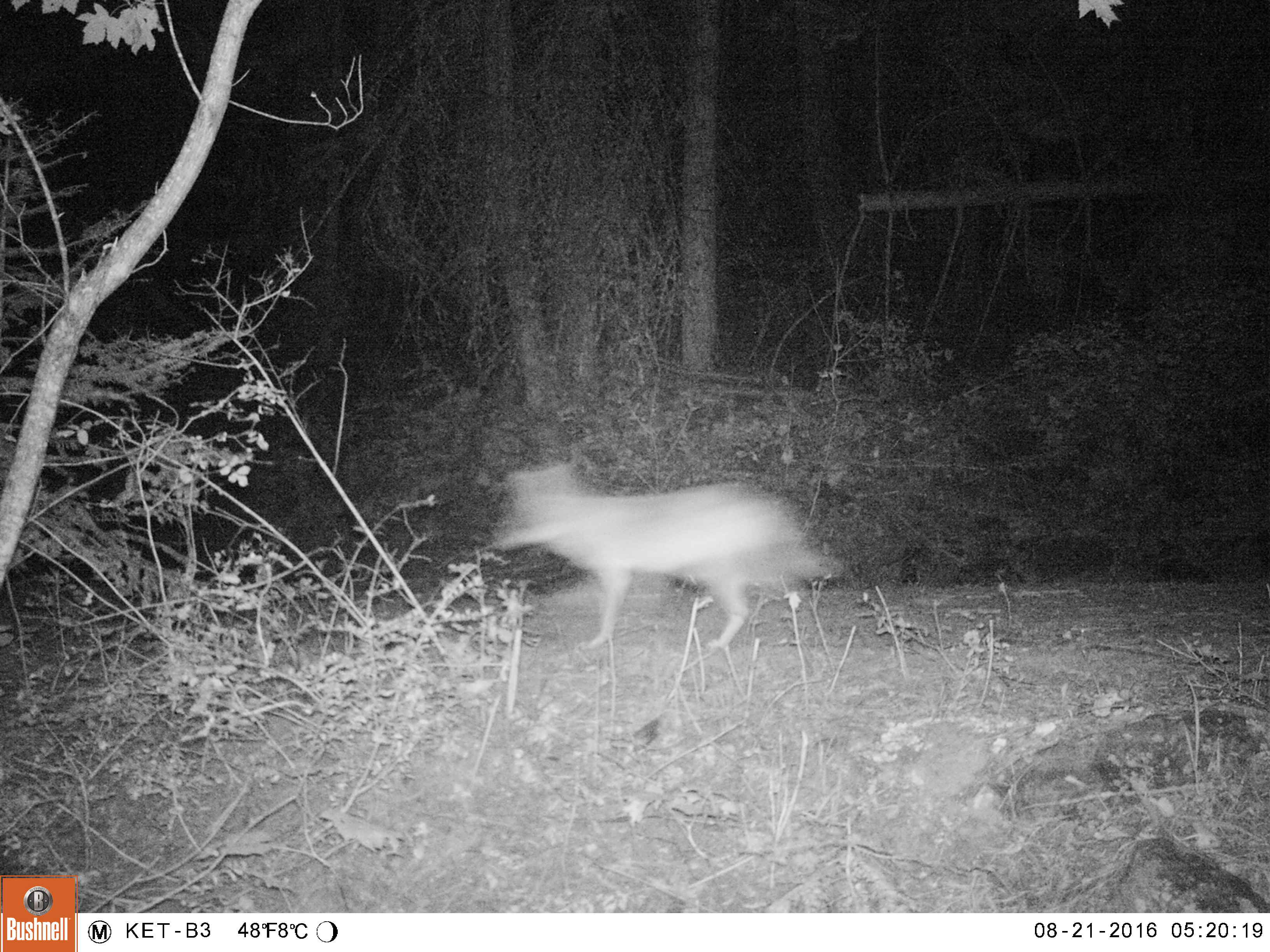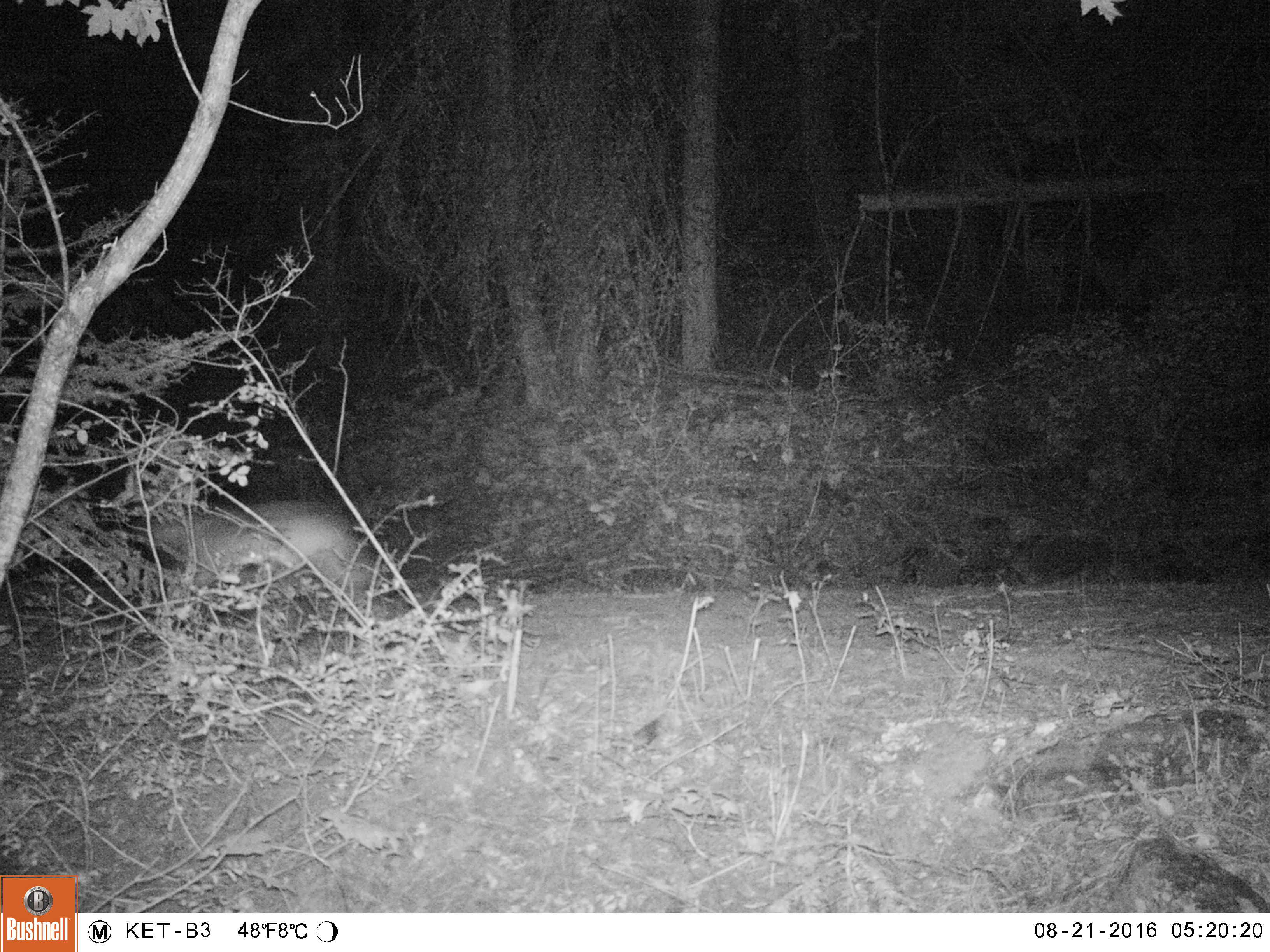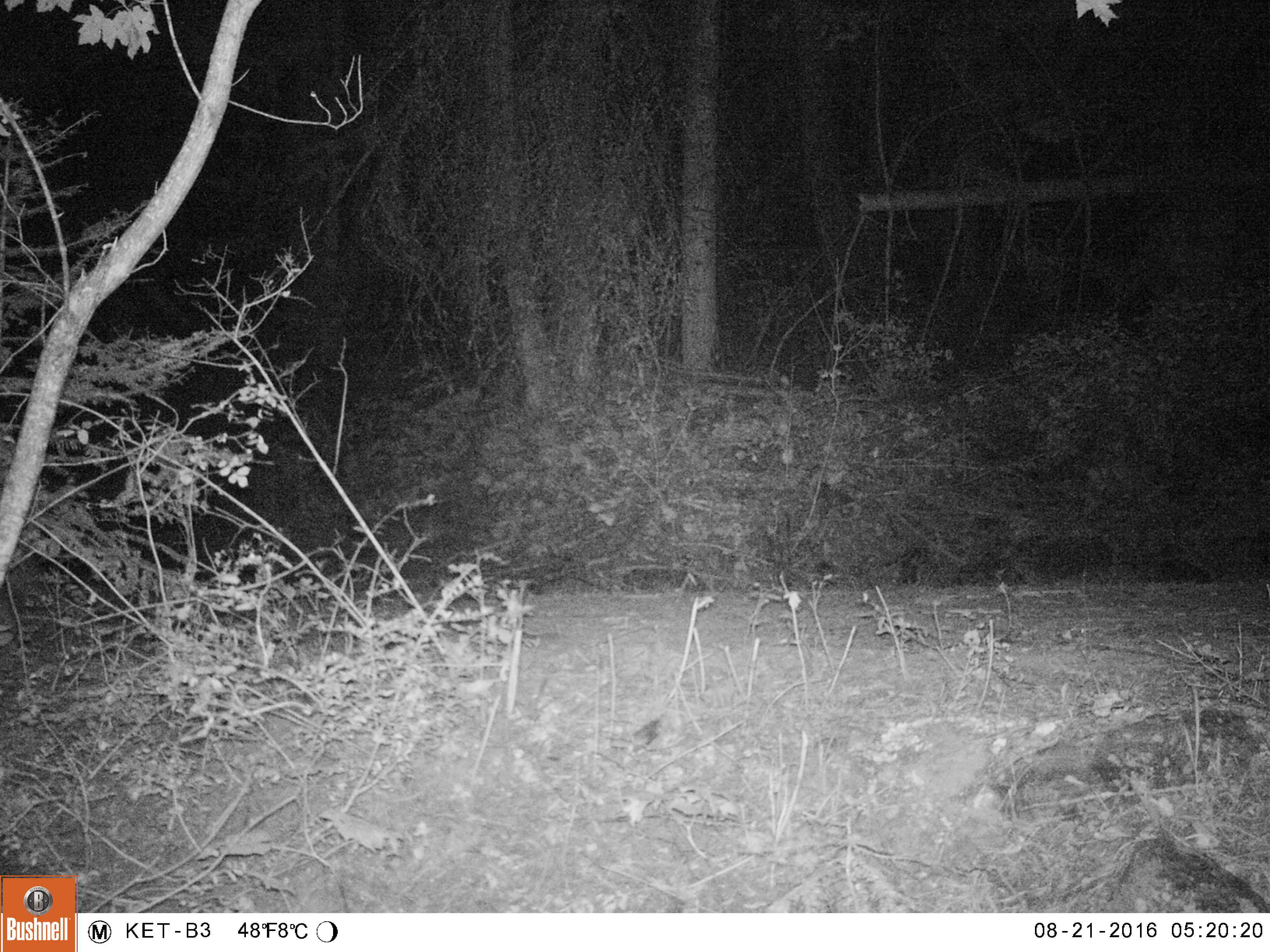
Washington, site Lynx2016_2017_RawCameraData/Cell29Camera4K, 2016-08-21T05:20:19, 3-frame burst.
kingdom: Animalia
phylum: Chordata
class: Mammalia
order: Carnivora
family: Canidae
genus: Canis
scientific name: Canis latrans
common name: coyote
Canis latrans (coyote). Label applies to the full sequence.